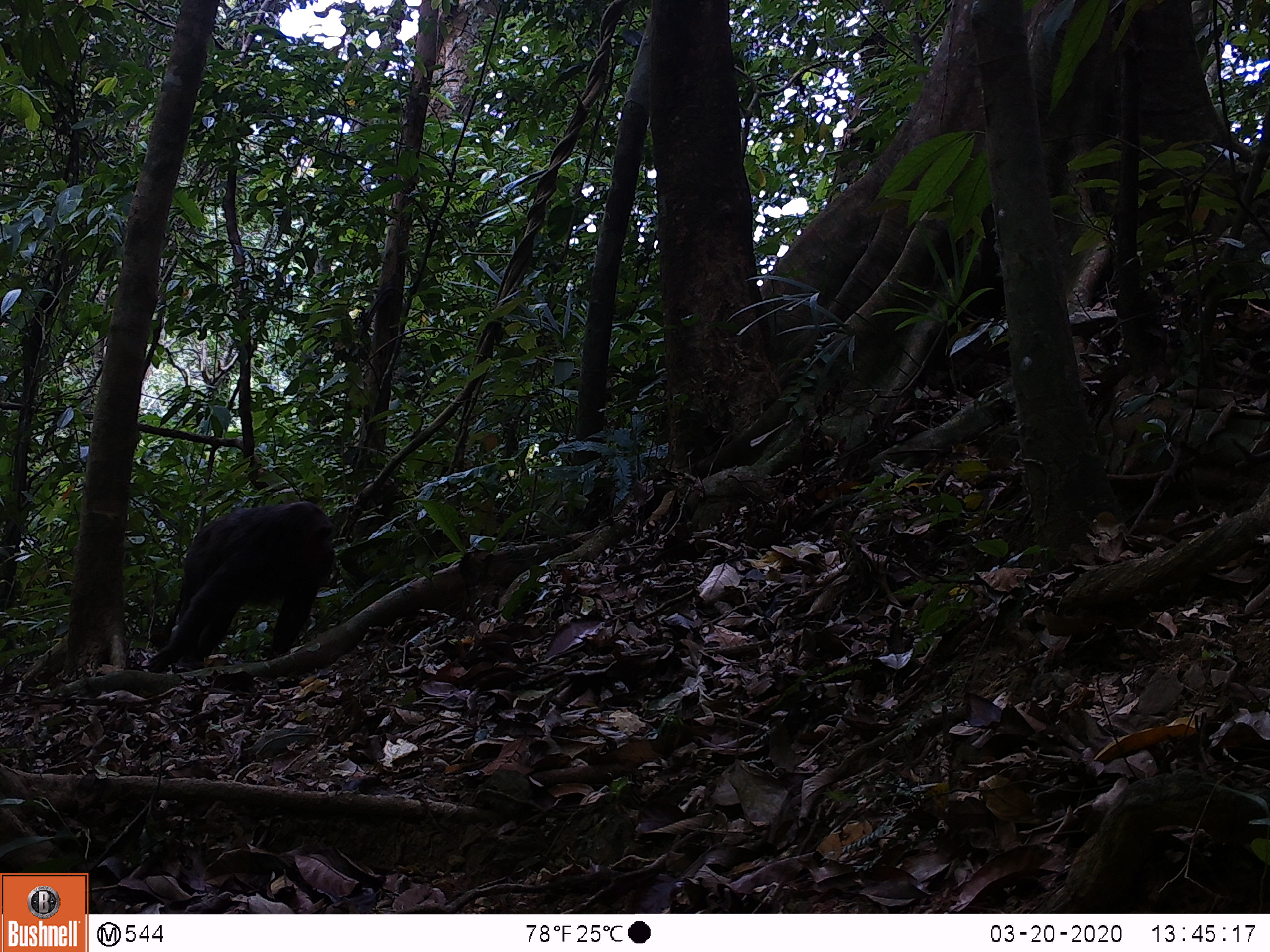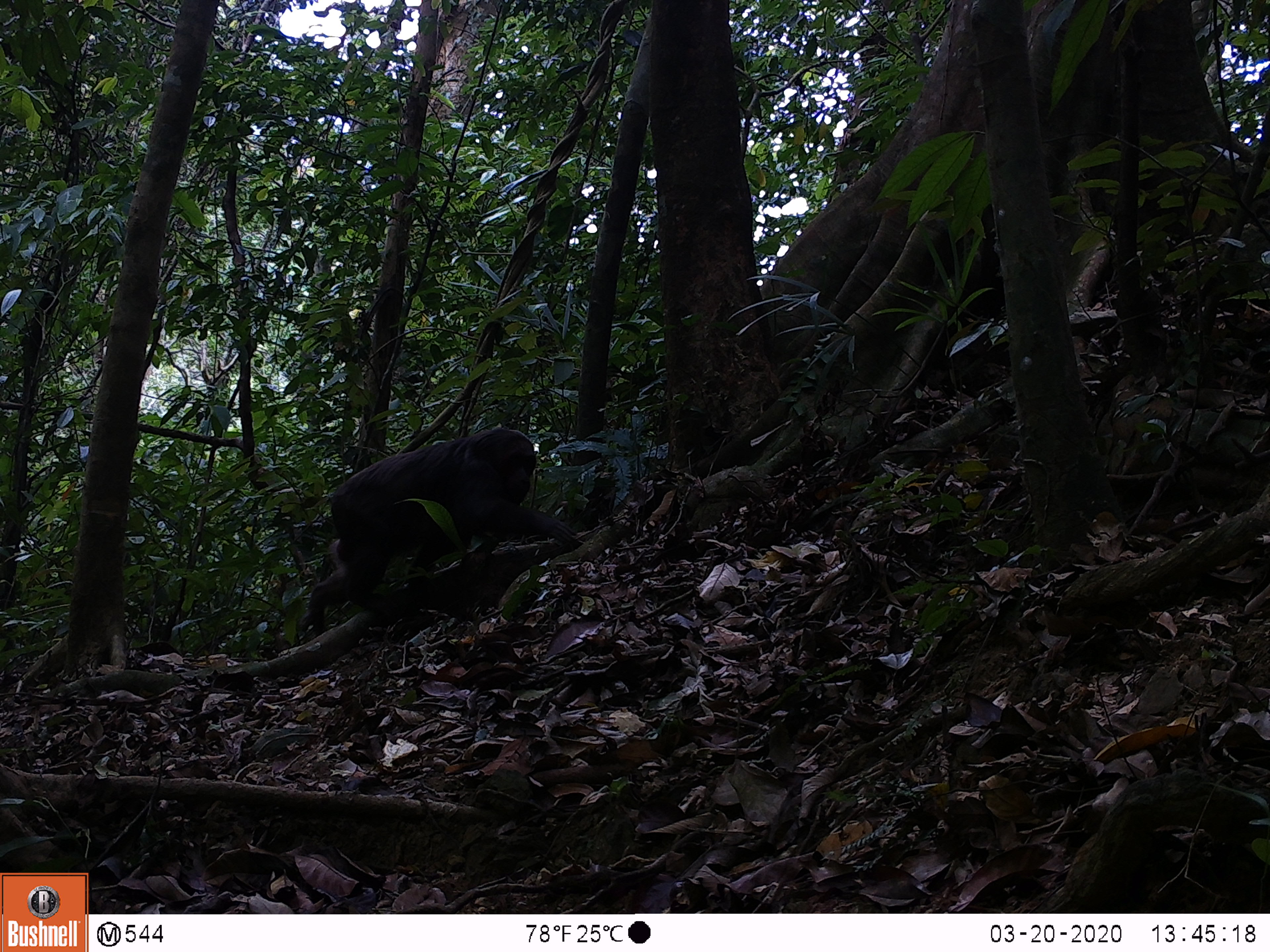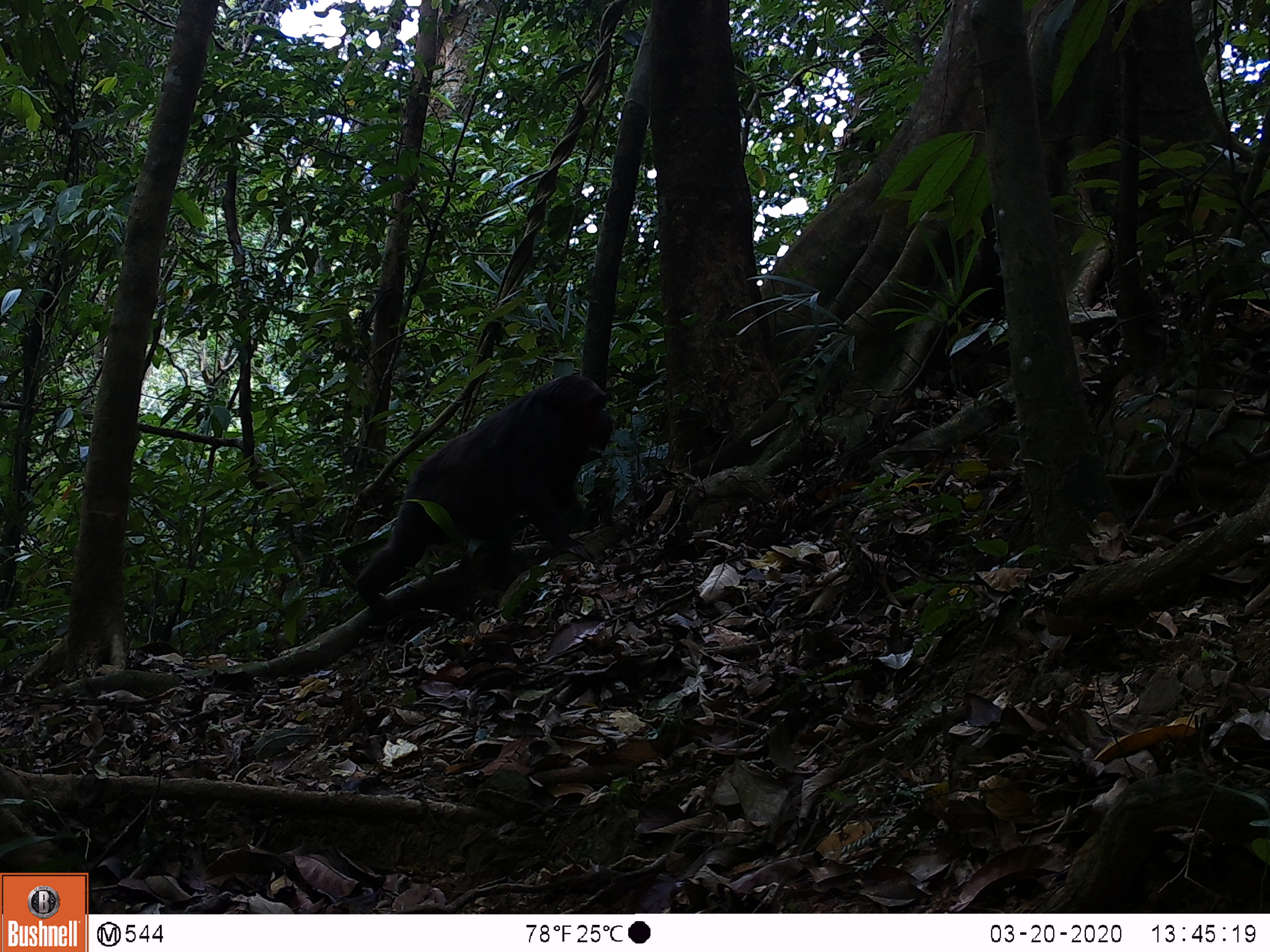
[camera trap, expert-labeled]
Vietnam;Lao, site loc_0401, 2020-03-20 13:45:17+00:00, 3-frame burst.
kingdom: Animalia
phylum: Chordata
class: Mammalia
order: Primates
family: Cercopithecidae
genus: Macaca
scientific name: Macaca arctoides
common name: stump-tailed macaque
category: stump tailed macaque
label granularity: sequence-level